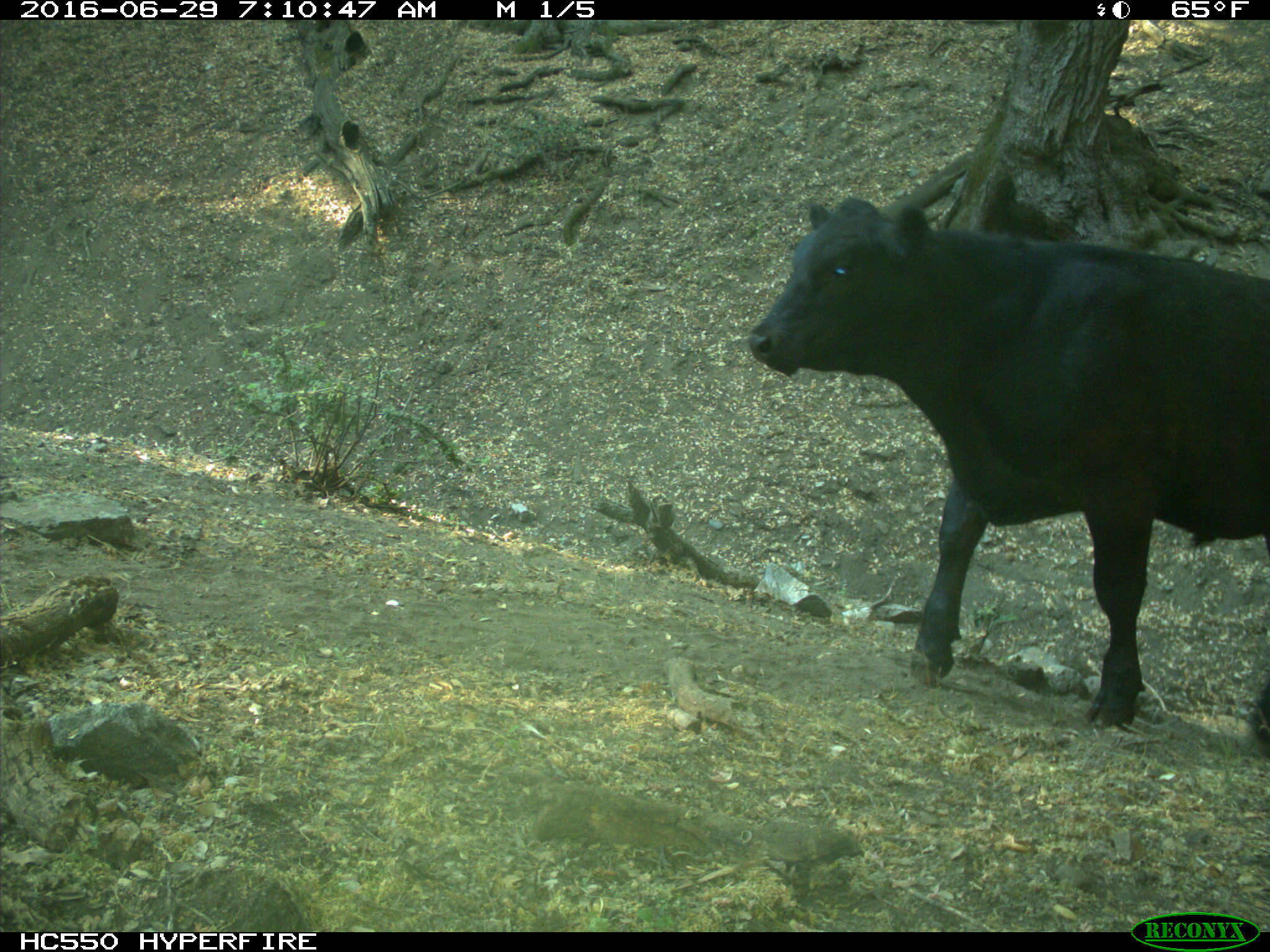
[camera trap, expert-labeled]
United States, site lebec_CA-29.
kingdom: Animalia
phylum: Chordata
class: Mammalia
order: Artiodactyla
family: Bovidae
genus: Bos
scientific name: Bos taurus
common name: domestic cow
Bos taurus (domestic cow).